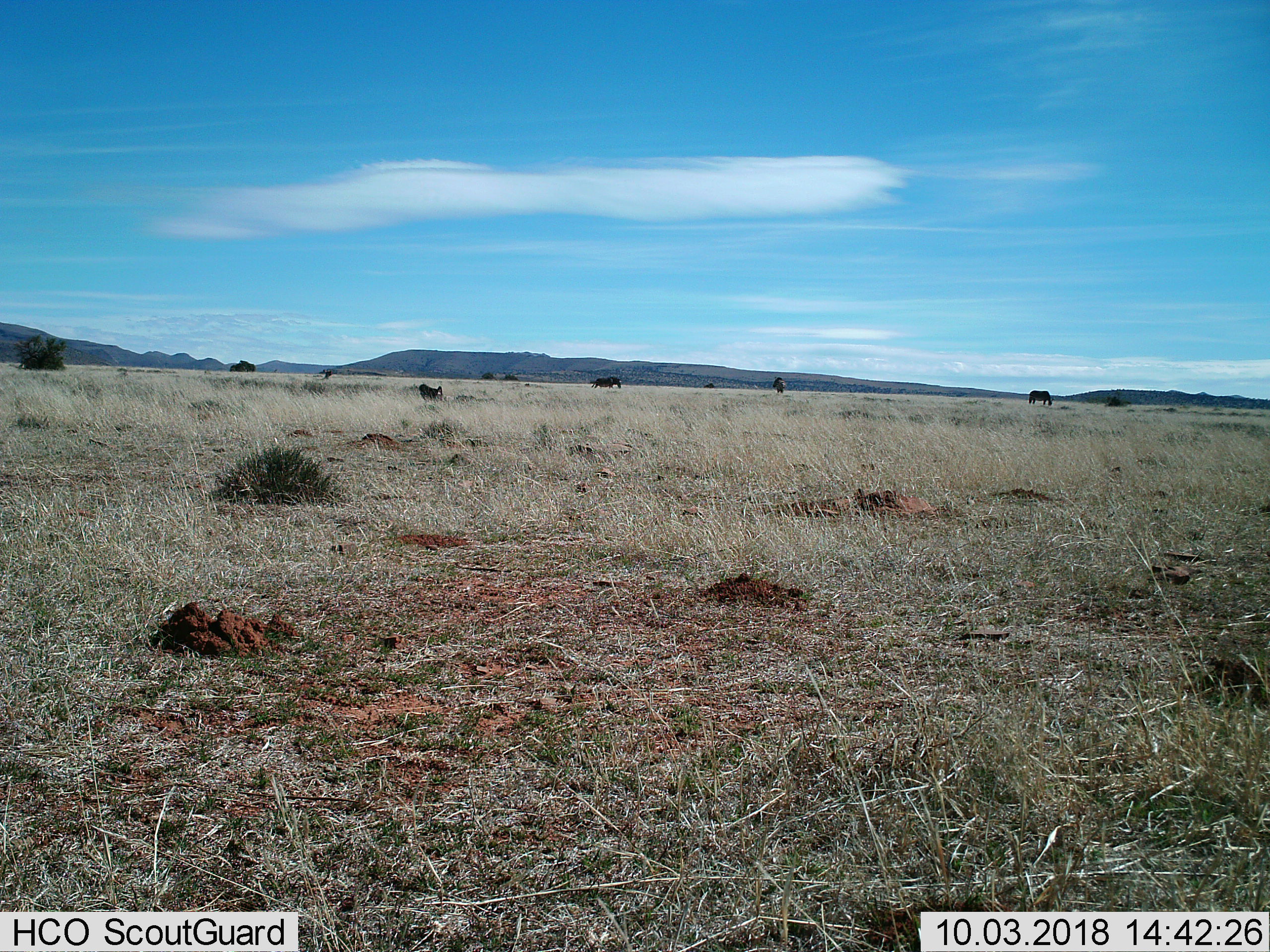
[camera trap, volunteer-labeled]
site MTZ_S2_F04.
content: unidentified animal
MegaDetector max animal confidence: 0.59